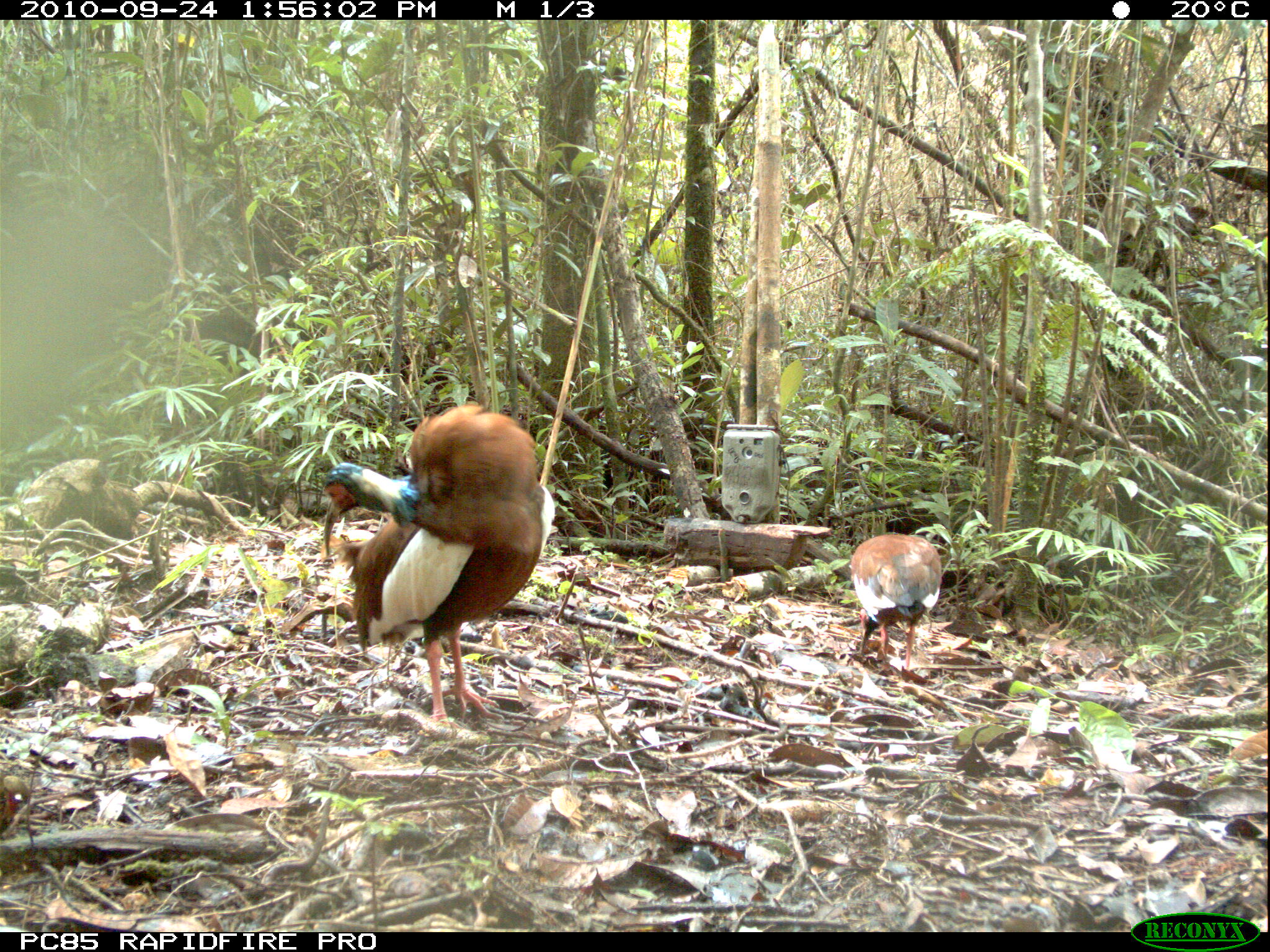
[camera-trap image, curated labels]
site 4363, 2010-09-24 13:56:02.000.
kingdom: Animalia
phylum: Chordata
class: Aves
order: Pelecaniformes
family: Threskiornithidae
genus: Lophotibis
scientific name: Lophotibis cristata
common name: madagascar ibis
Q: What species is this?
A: Lophotibis cristata (madagascar ibis).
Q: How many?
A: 1.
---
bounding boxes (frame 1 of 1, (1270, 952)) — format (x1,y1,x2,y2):
lophotibis cristata: (313,398,557,725); (847,530,944,668)